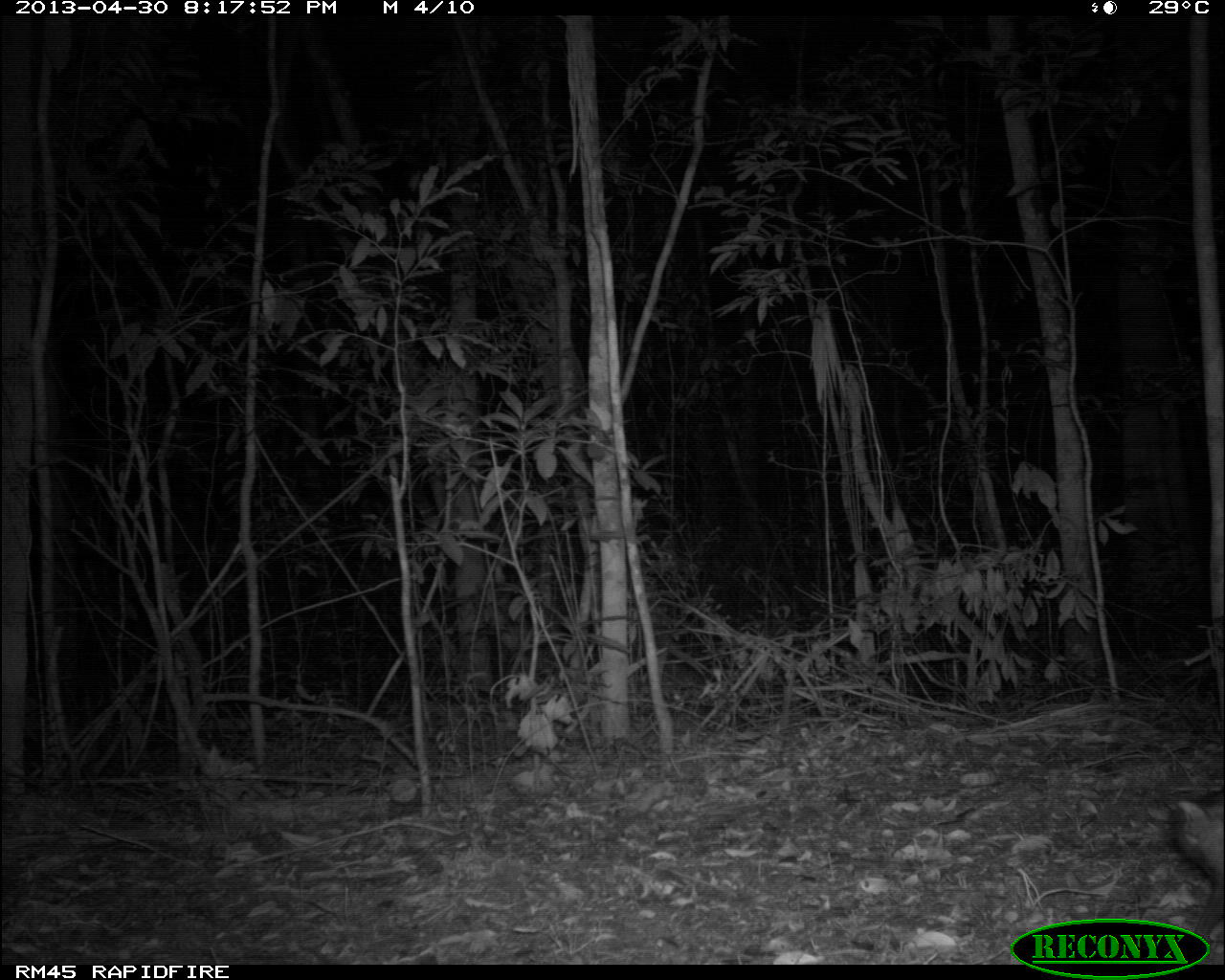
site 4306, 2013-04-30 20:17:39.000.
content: unidentified animal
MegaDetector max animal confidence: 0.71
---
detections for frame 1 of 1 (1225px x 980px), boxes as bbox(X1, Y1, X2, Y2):
unknown: bbox(1175, 798, 1224, 940)